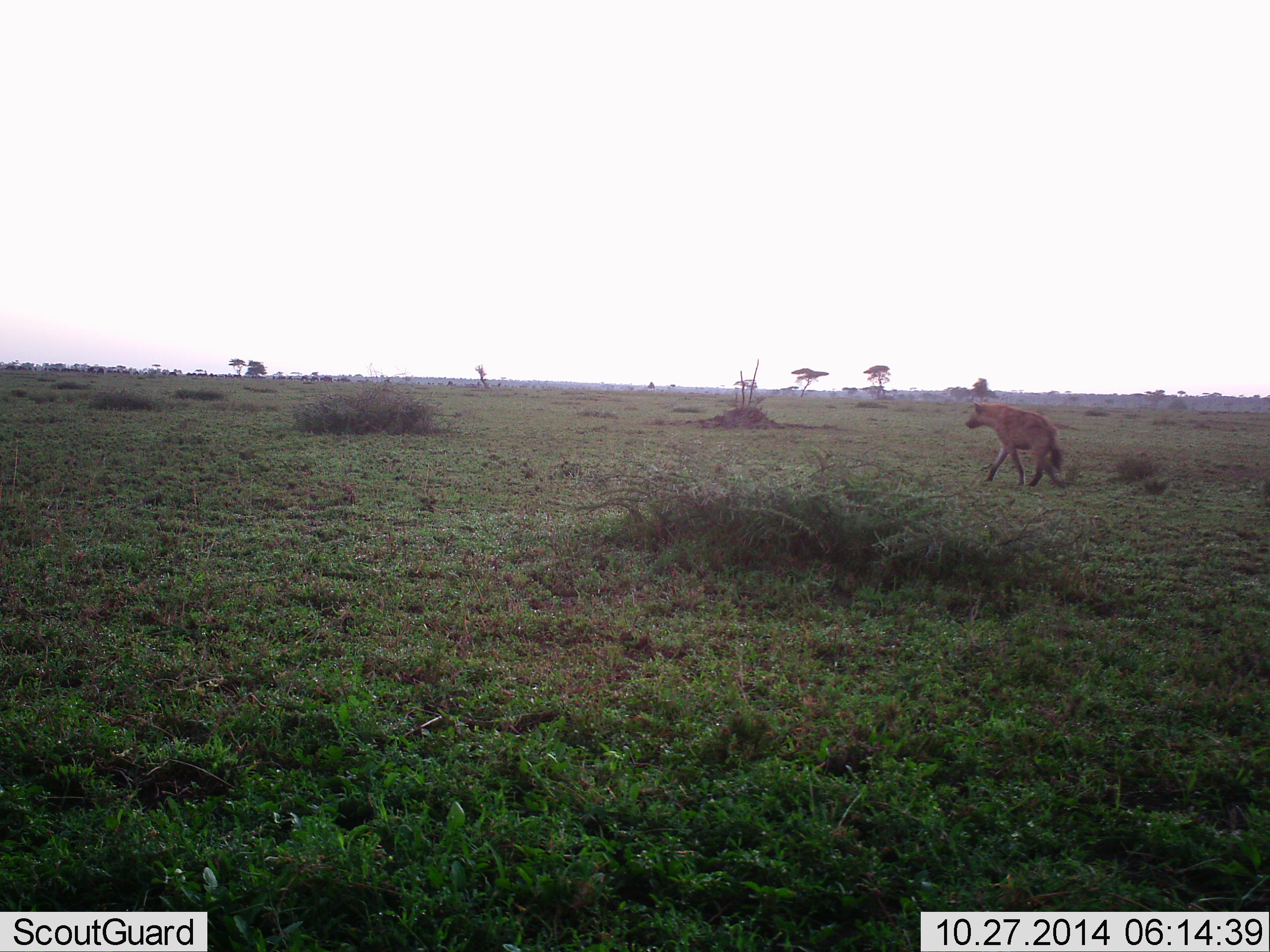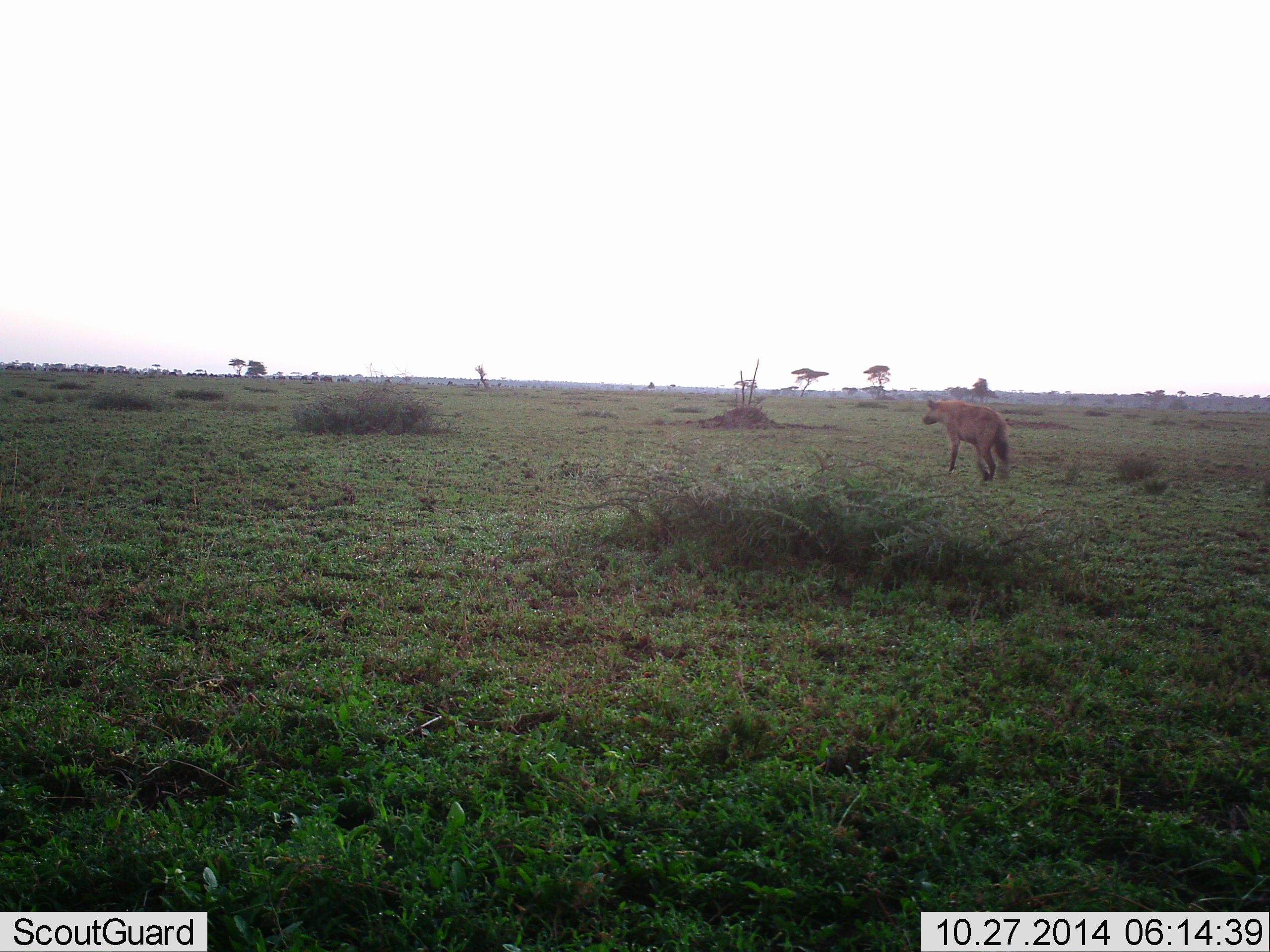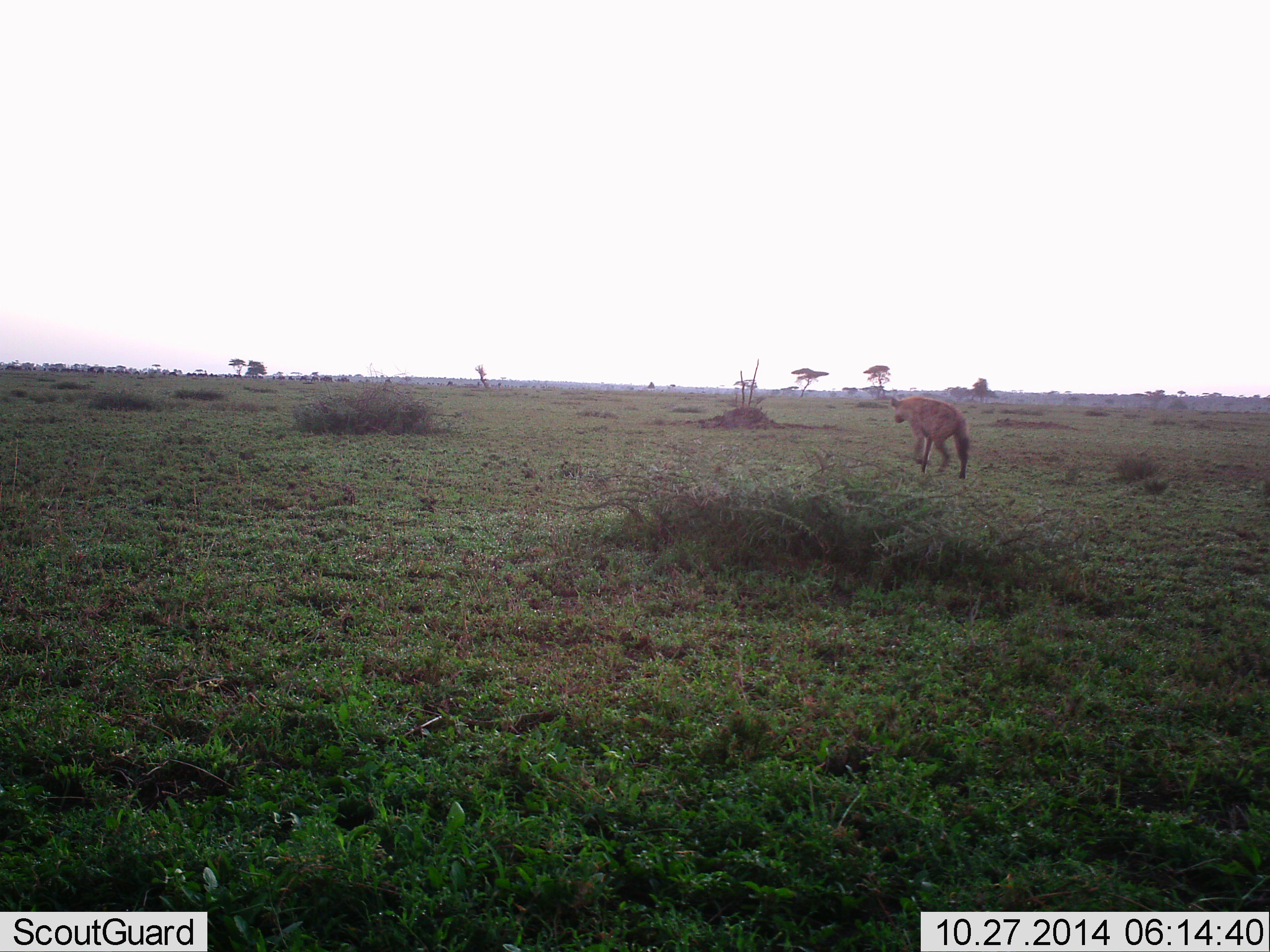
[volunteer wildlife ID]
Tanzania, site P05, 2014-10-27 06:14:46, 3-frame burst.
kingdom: Animalia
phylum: Chordata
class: Mammalia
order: Carnivora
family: Hyaenidae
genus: Crocuta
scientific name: Crocuta crocuta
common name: spotted hyena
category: hyenaspotted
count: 1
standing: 9%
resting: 0%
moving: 100%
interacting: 0%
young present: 0%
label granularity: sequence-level